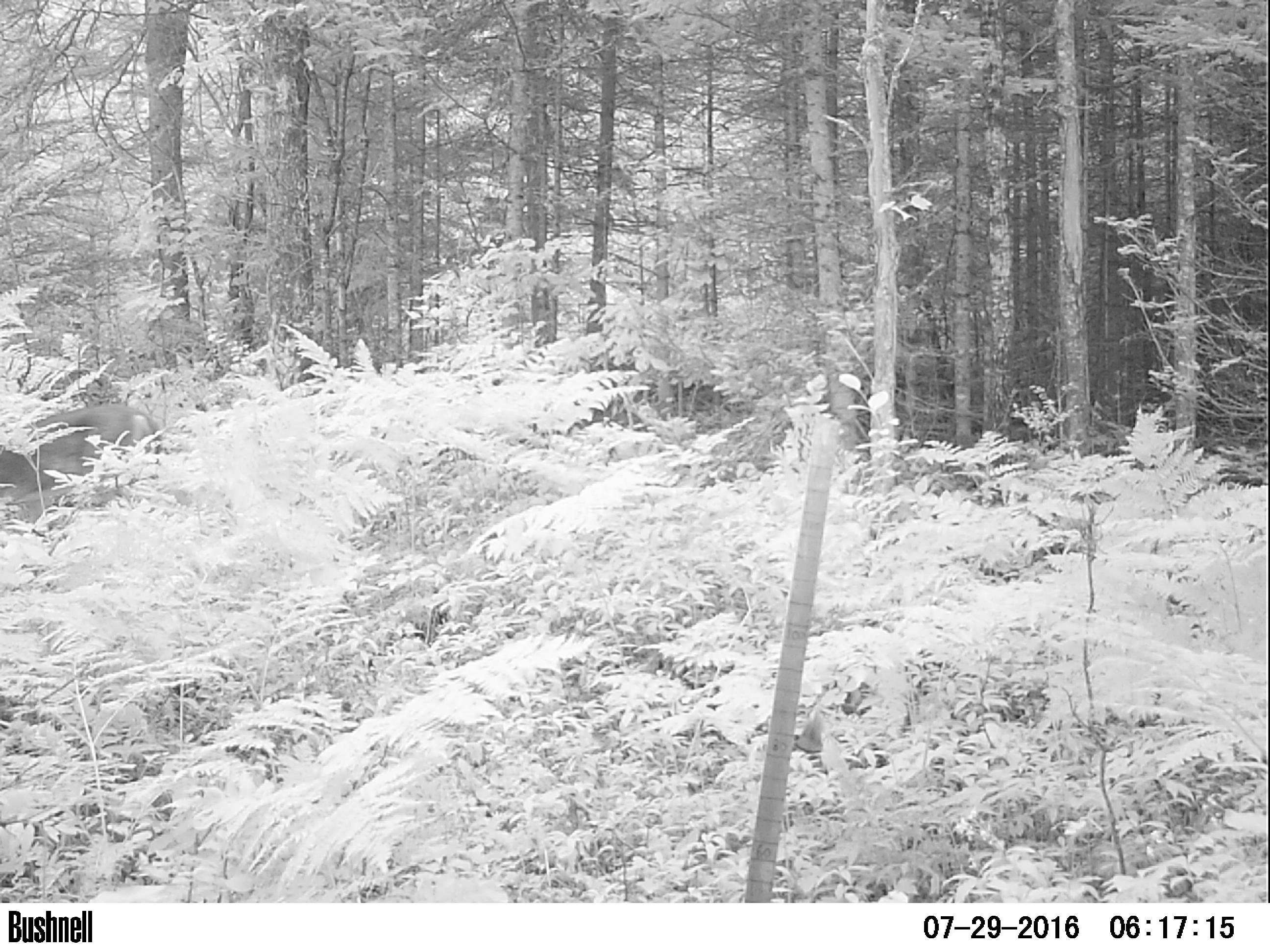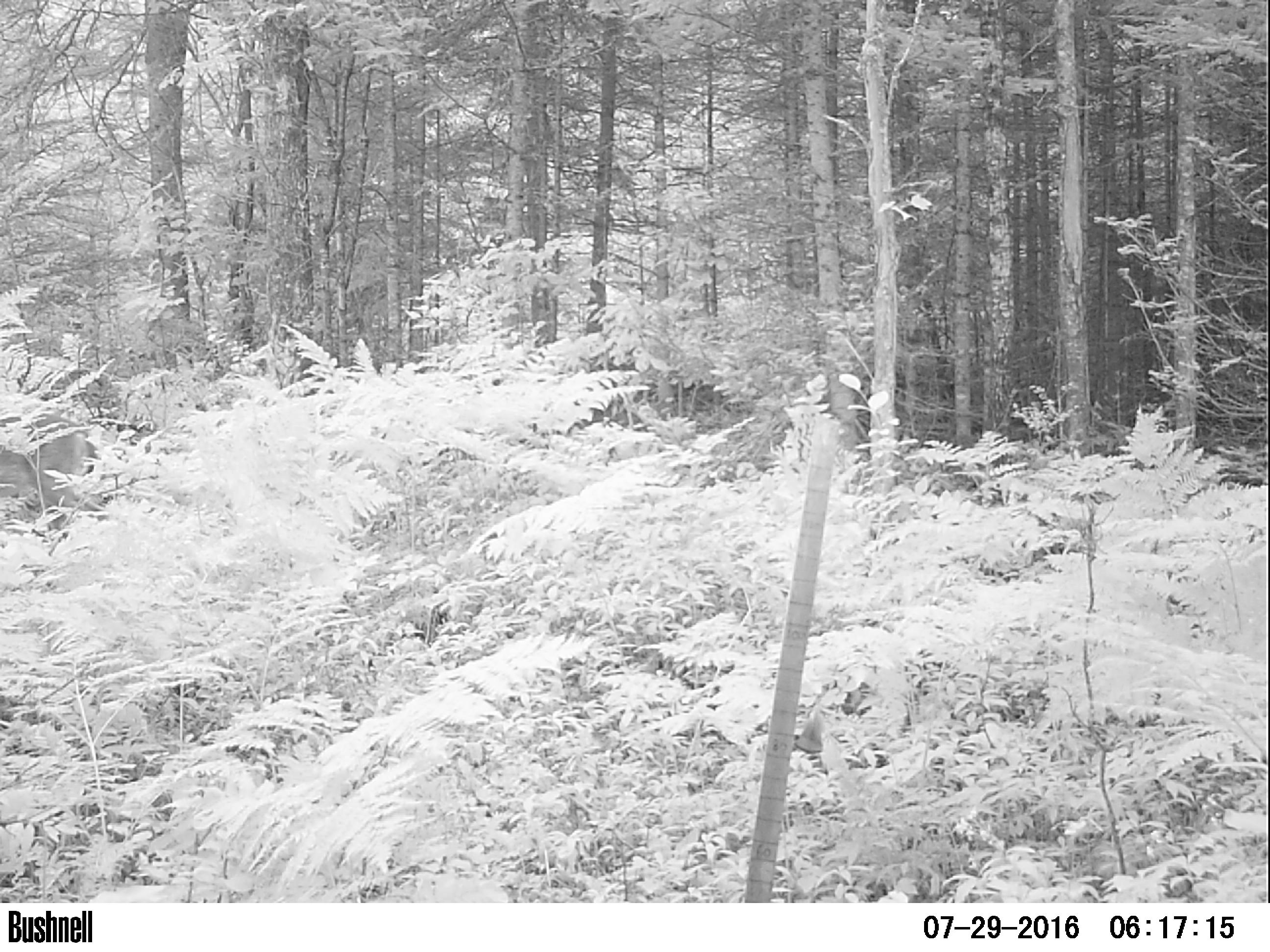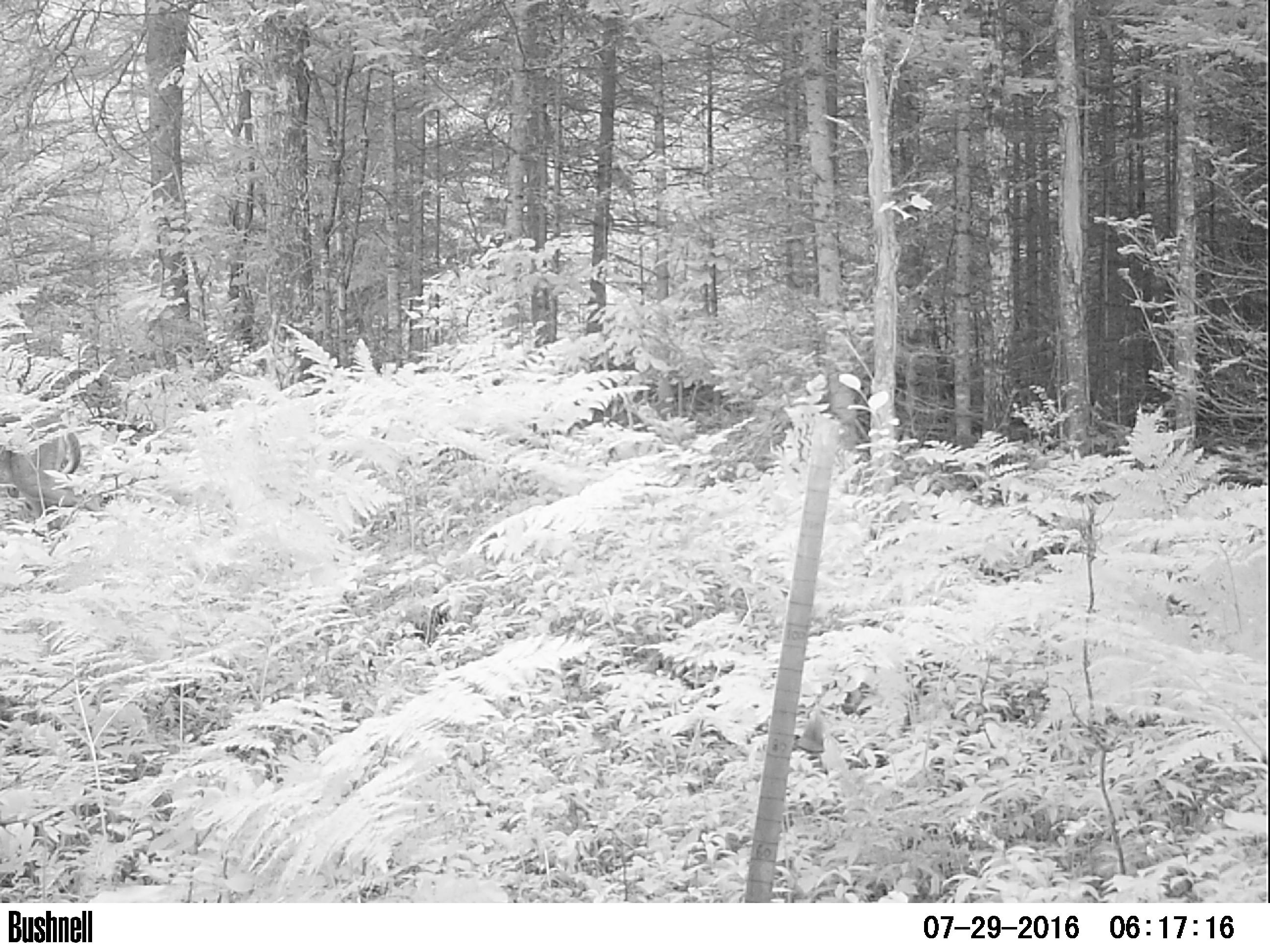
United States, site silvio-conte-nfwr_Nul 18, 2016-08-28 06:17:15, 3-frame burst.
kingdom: Animalia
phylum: Chordata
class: Mammalia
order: Artiodactyla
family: Cervidae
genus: Odocoileus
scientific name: Odocoileus virginianus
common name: white-tailed deer